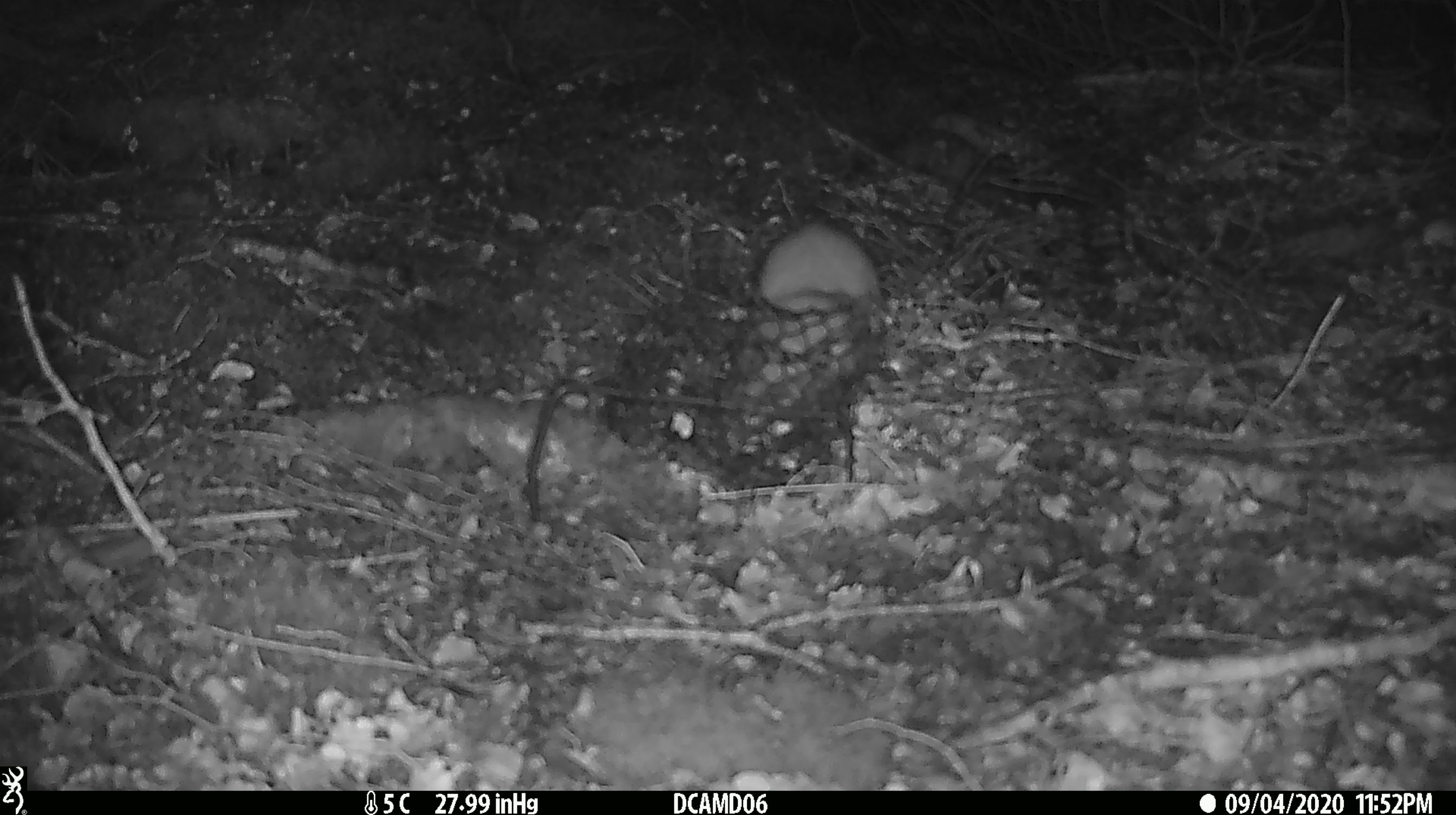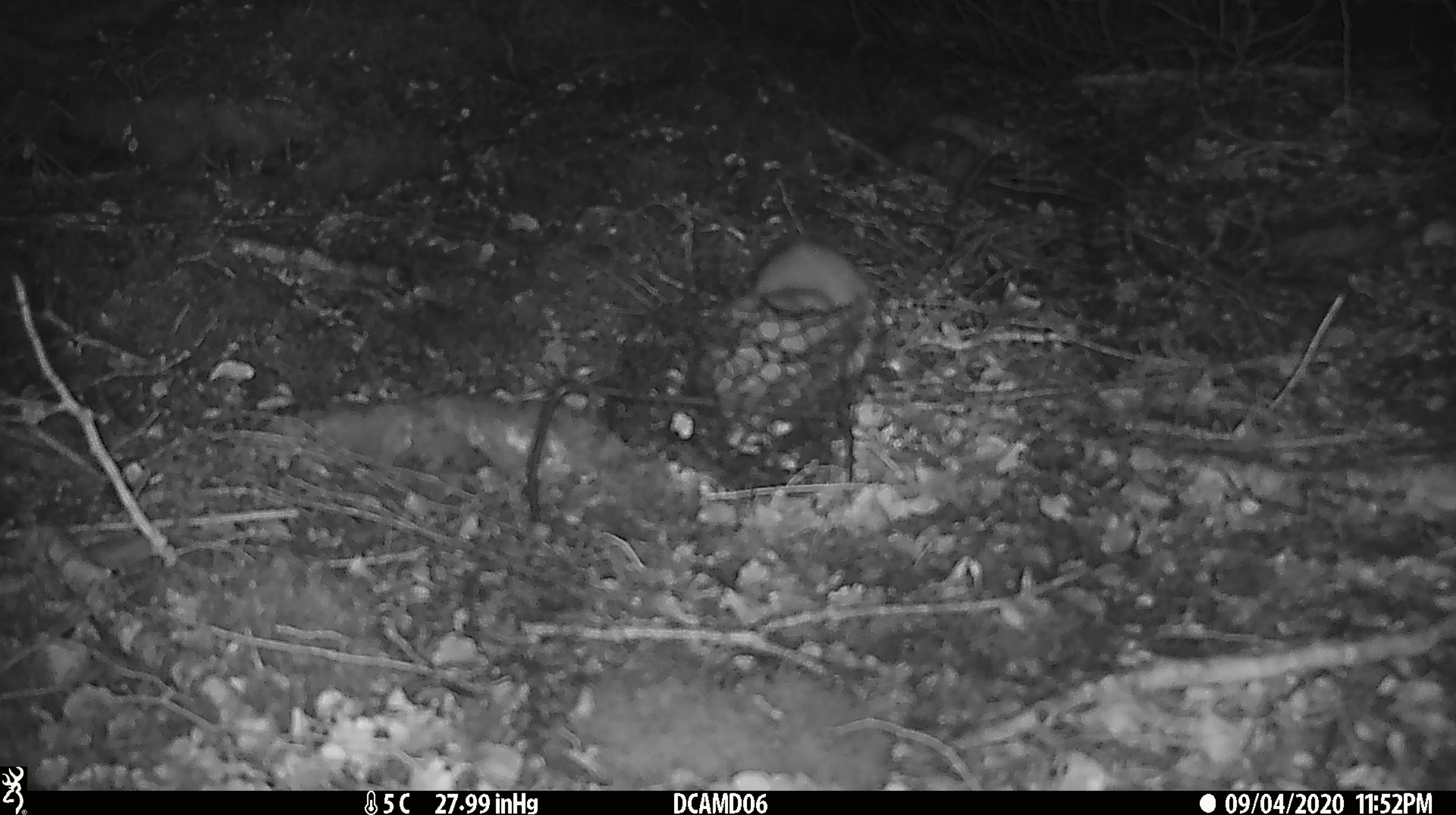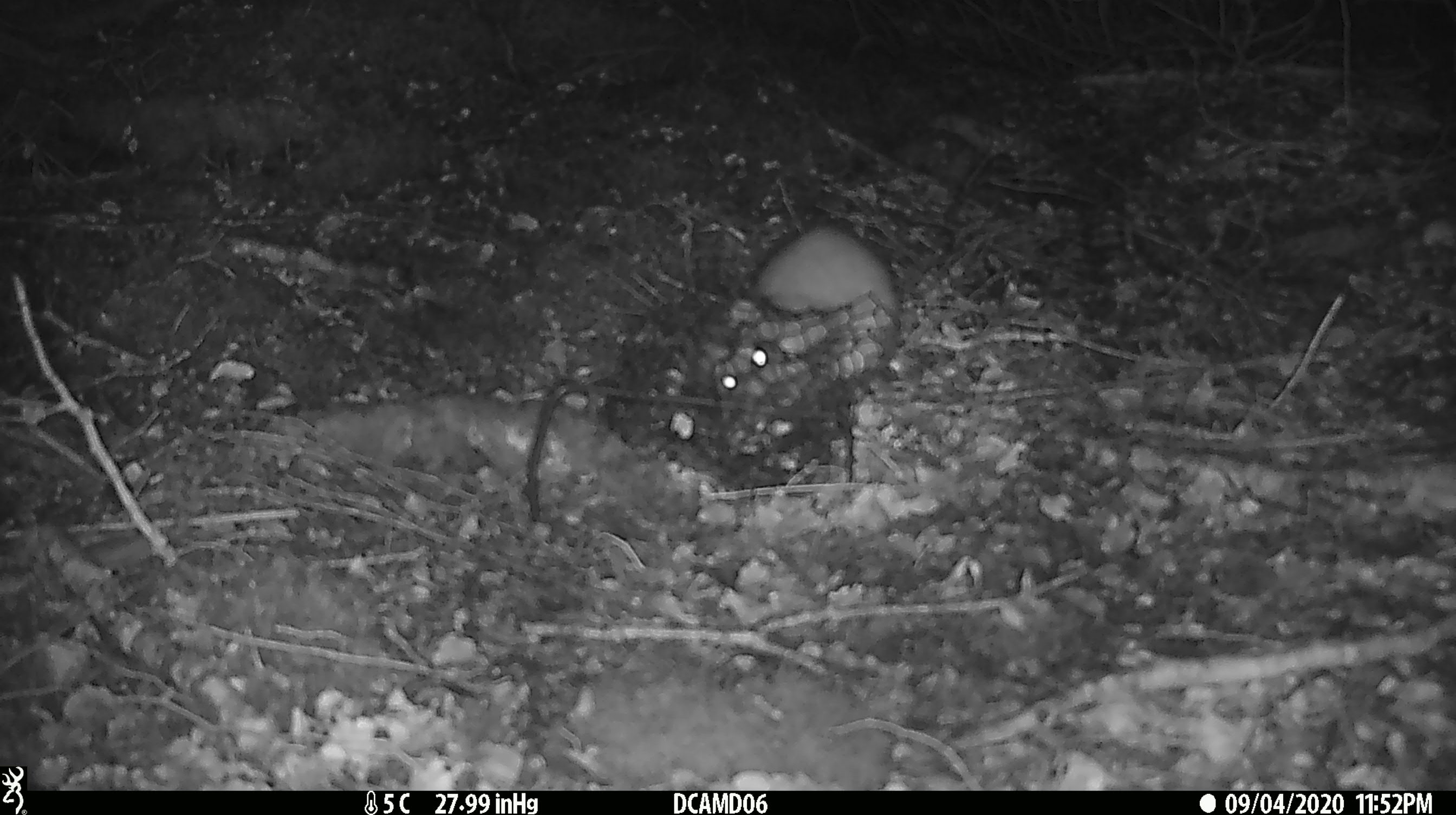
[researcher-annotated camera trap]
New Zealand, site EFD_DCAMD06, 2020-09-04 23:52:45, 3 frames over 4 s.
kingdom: Animalia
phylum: Chordata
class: Mammalia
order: Carnivora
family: Mustelidae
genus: Mustela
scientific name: Mustela erminea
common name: stoat